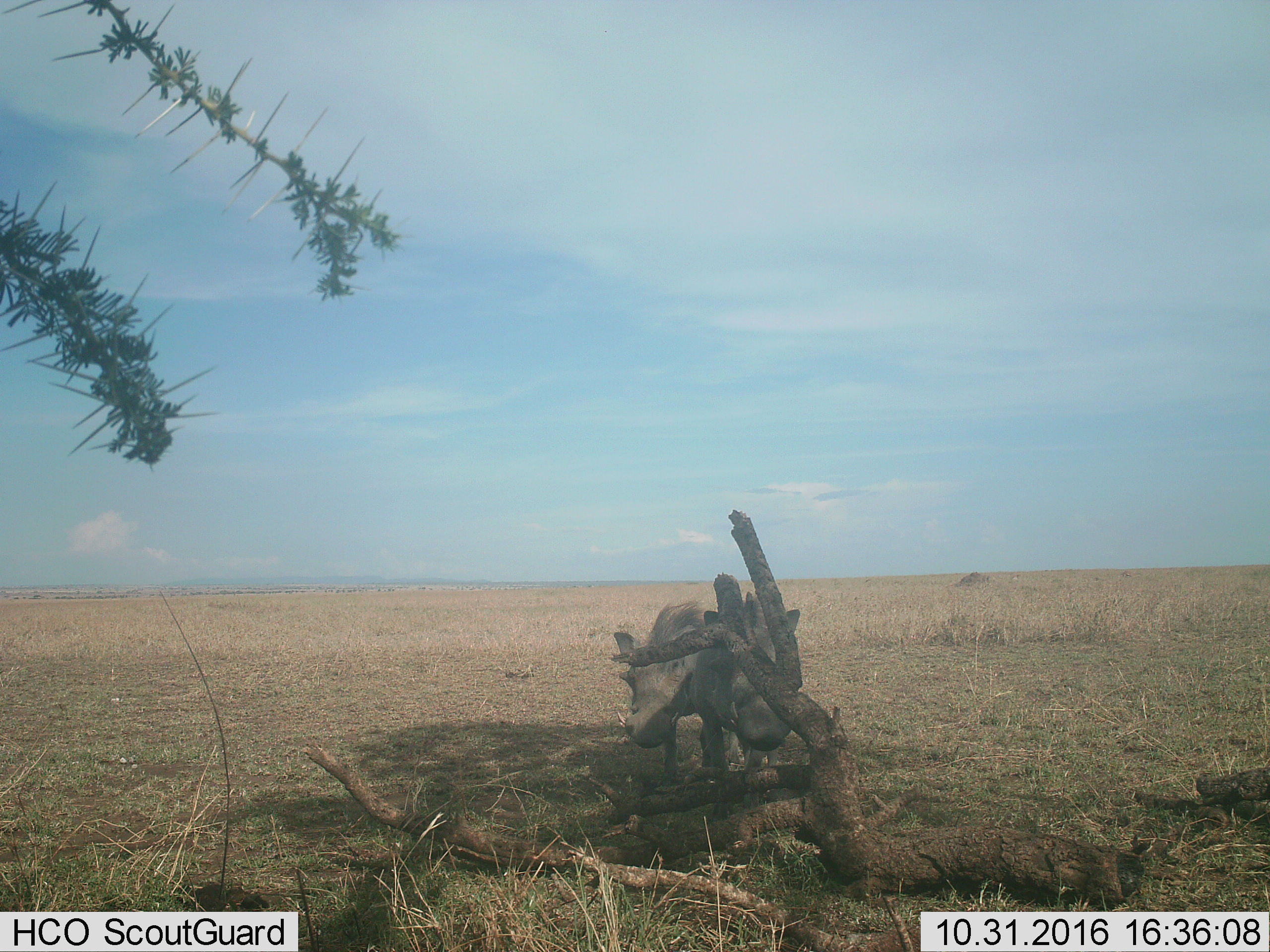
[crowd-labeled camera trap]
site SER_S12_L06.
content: unidentified animal